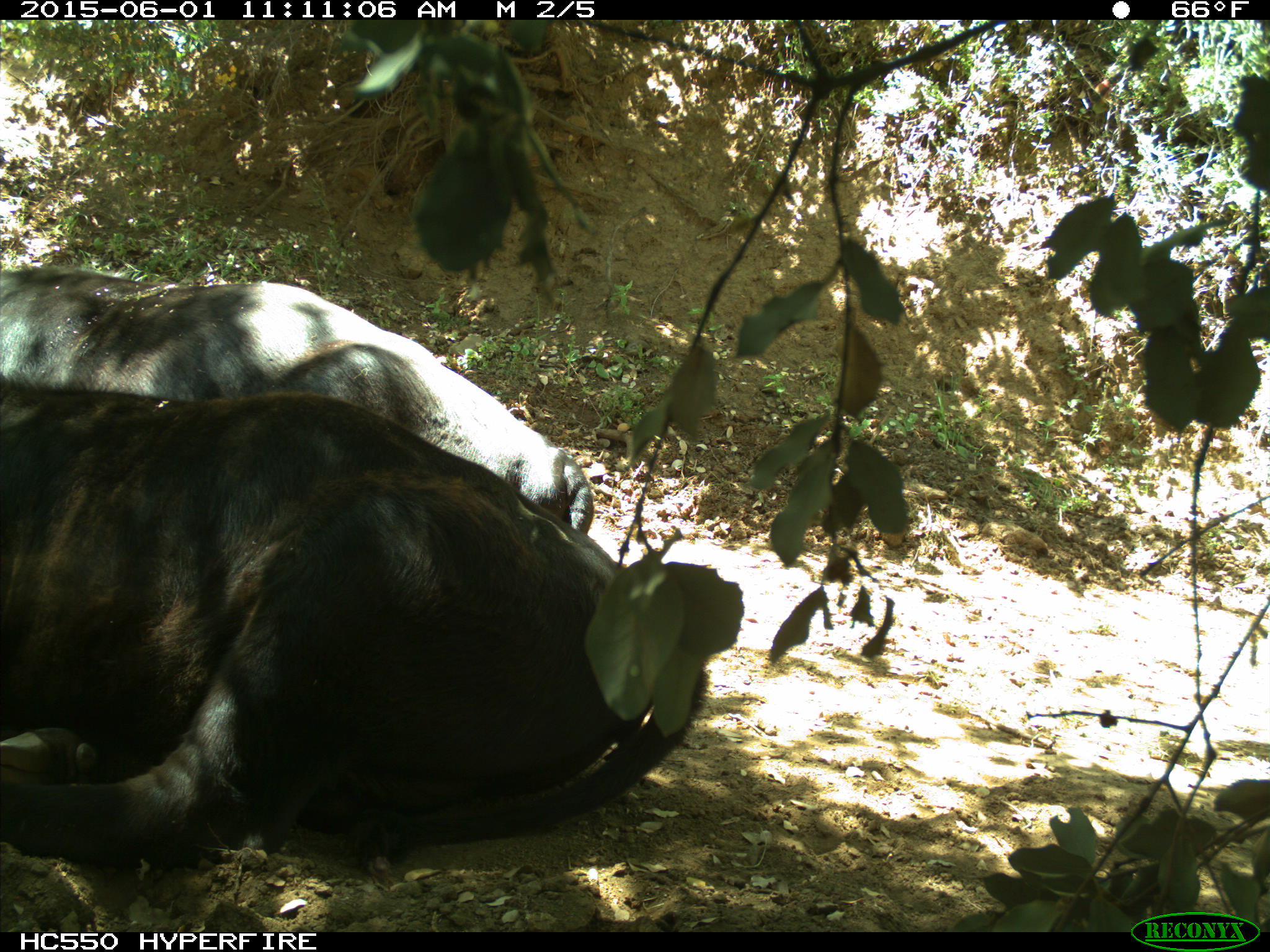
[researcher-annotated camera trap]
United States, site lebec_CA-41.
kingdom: Animalia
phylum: Chordata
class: Mammalia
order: Artiodactyla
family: Bovidae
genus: Bos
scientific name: Bos taurus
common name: domestic cow